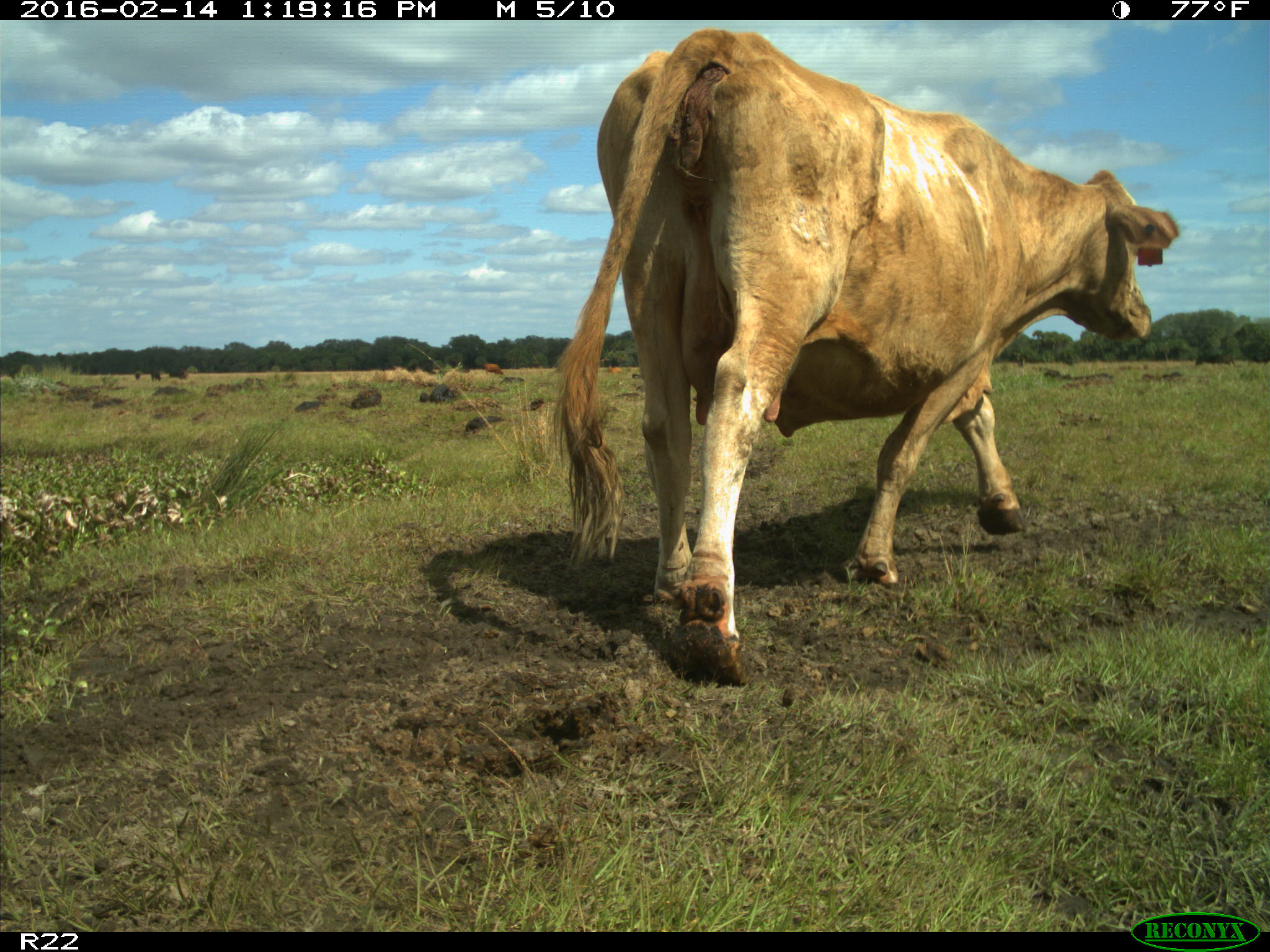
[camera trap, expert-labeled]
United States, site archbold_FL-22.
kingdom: Animalia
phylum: Chordata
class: Mammalia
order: Artiodactyla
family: Bovidae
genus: Bos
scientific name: Bos taurus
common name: domestic cow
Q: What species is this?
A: Bos taurus (domestic cow).